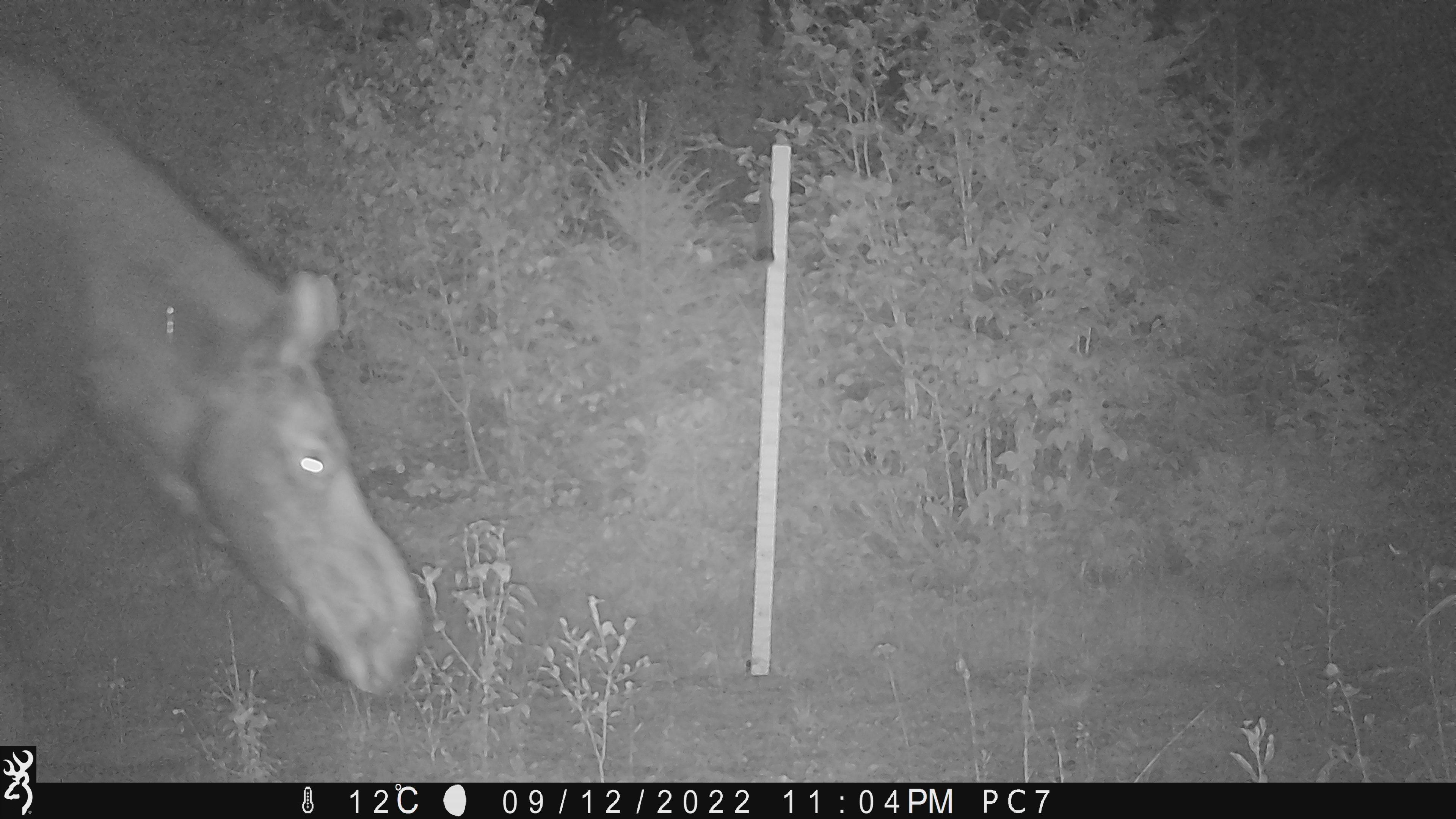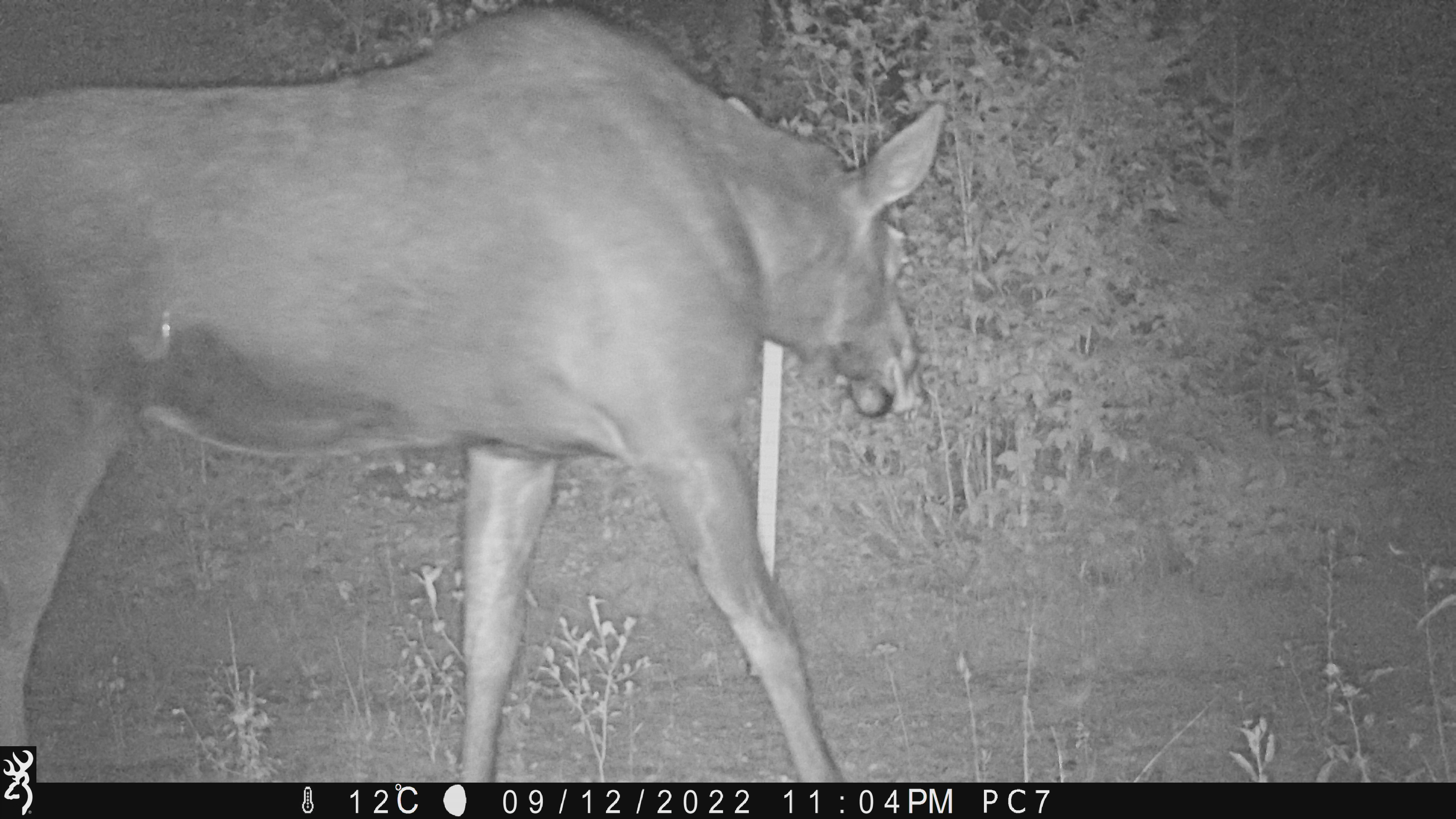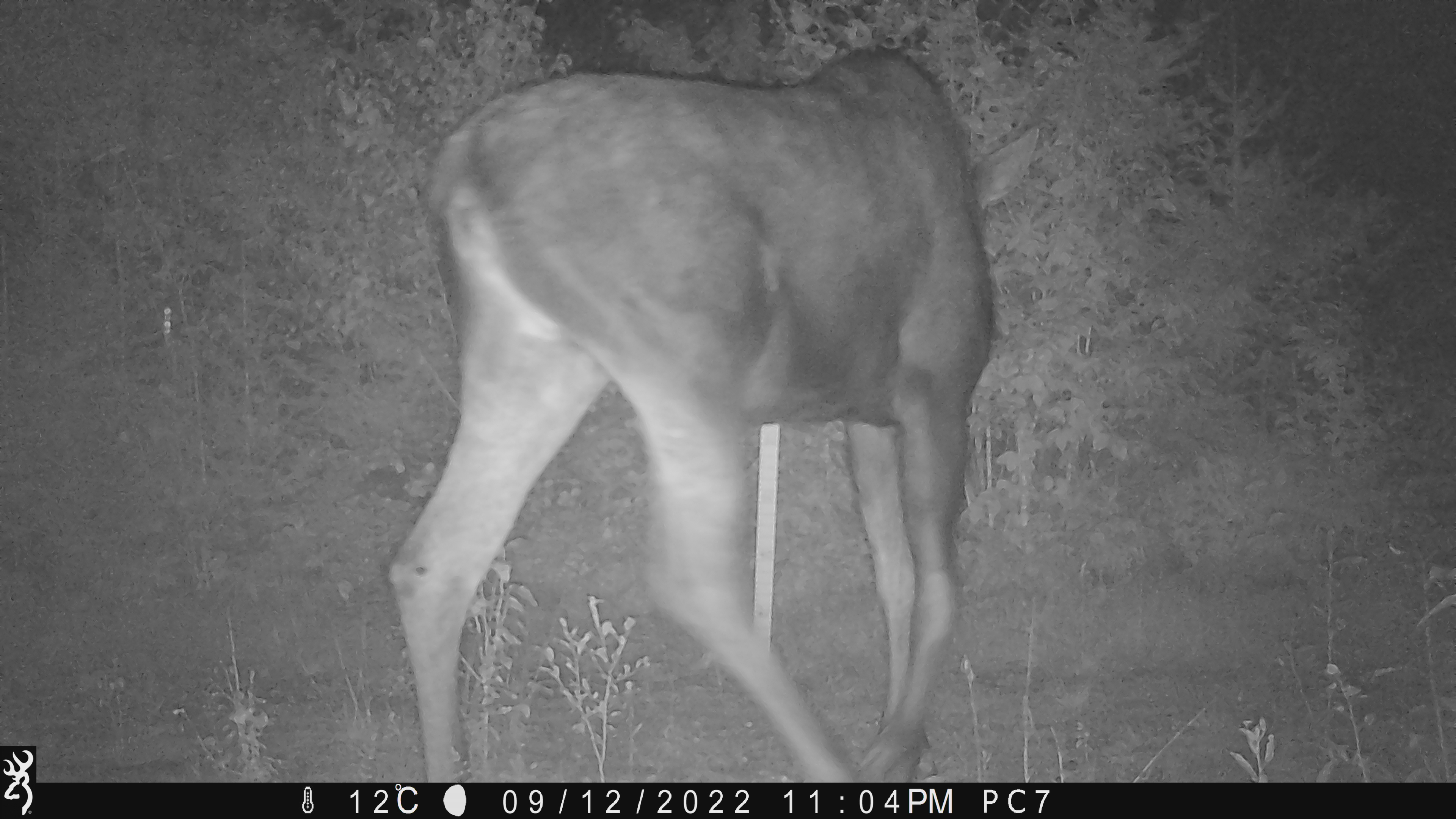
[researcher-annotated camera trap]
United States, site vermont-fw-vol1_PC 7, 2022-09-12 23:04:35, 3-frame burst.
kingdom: Animalia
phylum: Chordata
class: Mammalia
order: Artiodactyla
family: Cervidae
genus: Alces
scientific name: Alces alces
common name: moose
Moose (Alces alces).